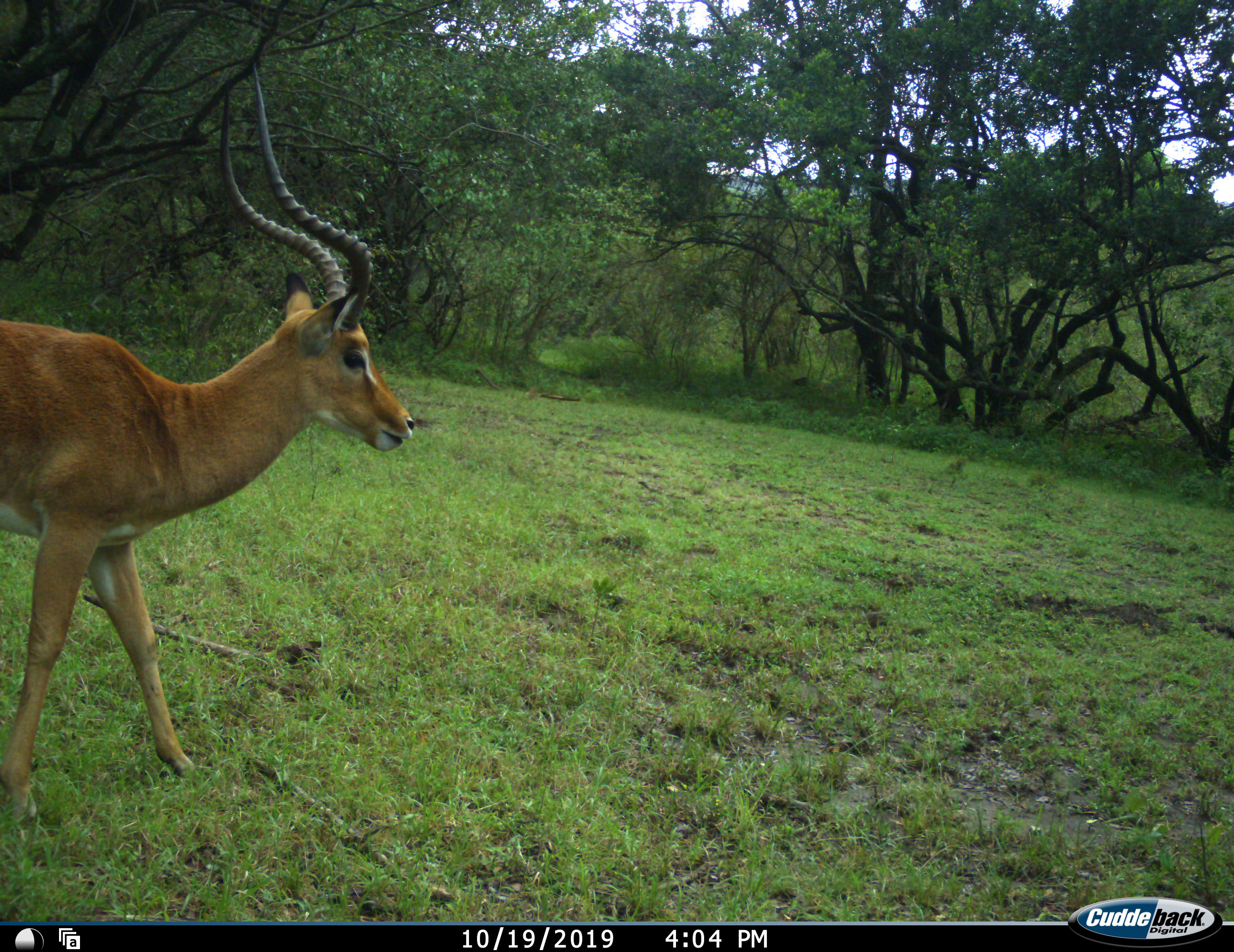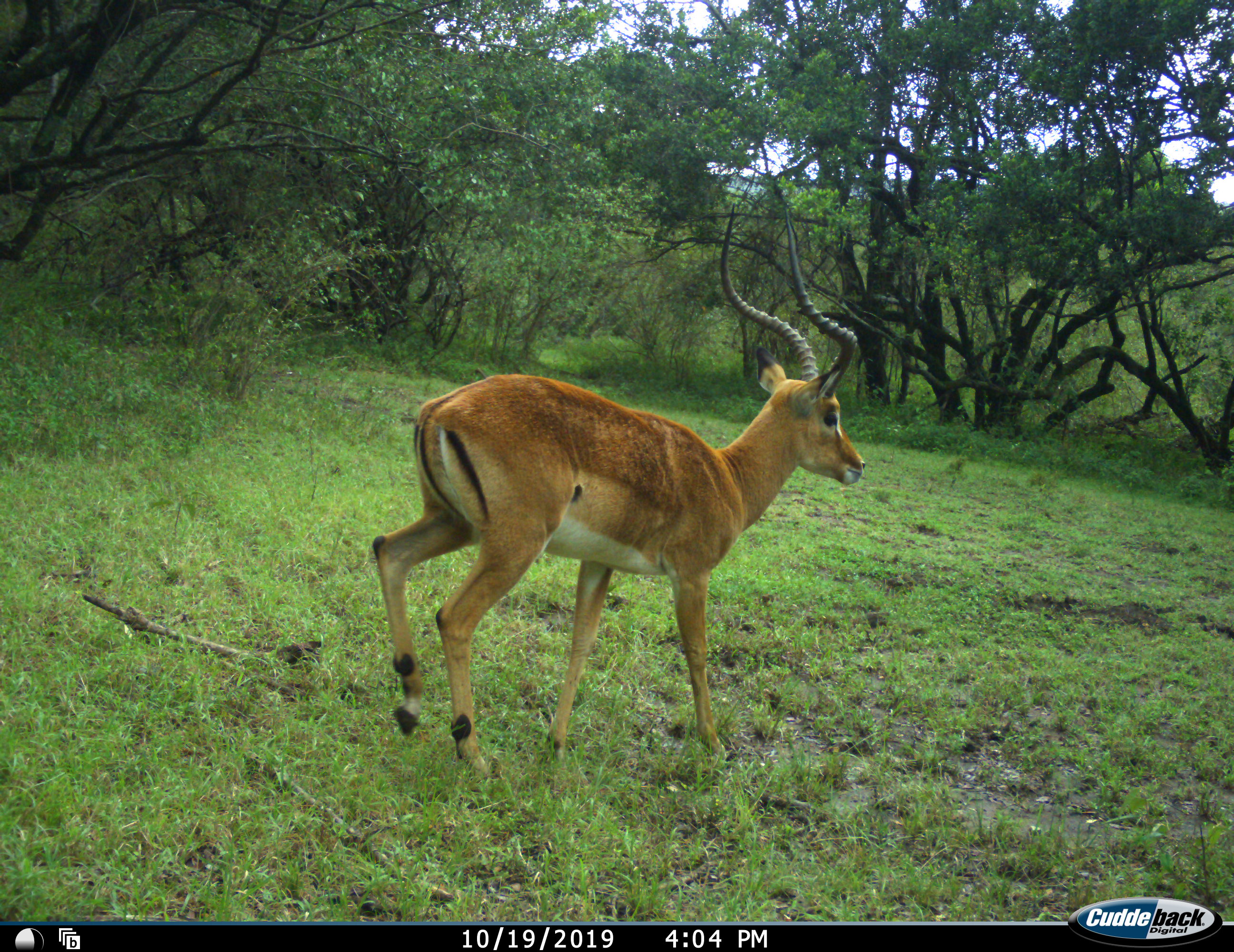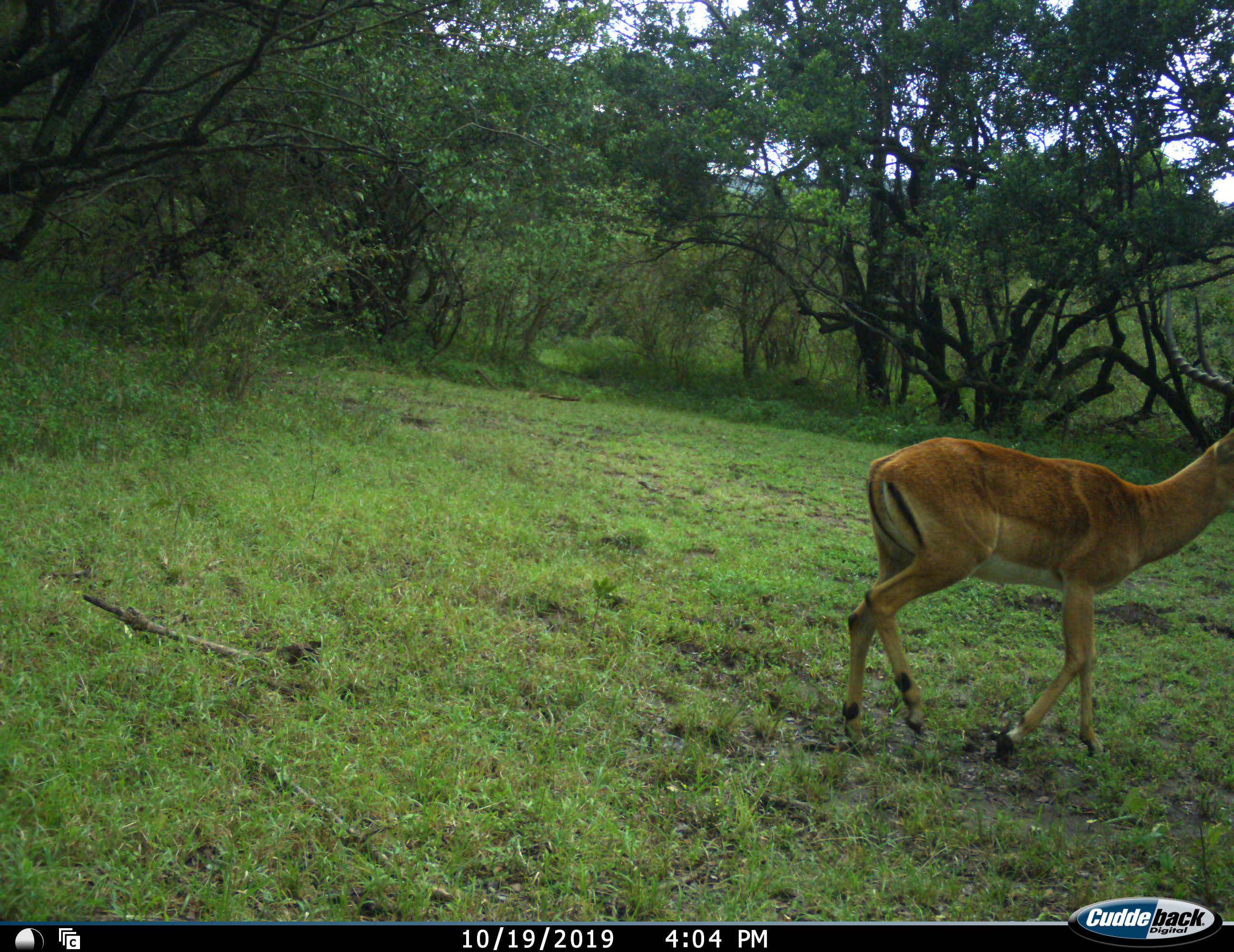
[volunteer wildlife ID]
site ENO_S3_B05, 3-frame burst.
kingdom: Animalia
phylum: Chordata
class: Mammalia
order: Artiodactyla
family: Bovidae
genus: Aepyceros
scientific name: Aepyceros melampus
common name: impala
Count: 1.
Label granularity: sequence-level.